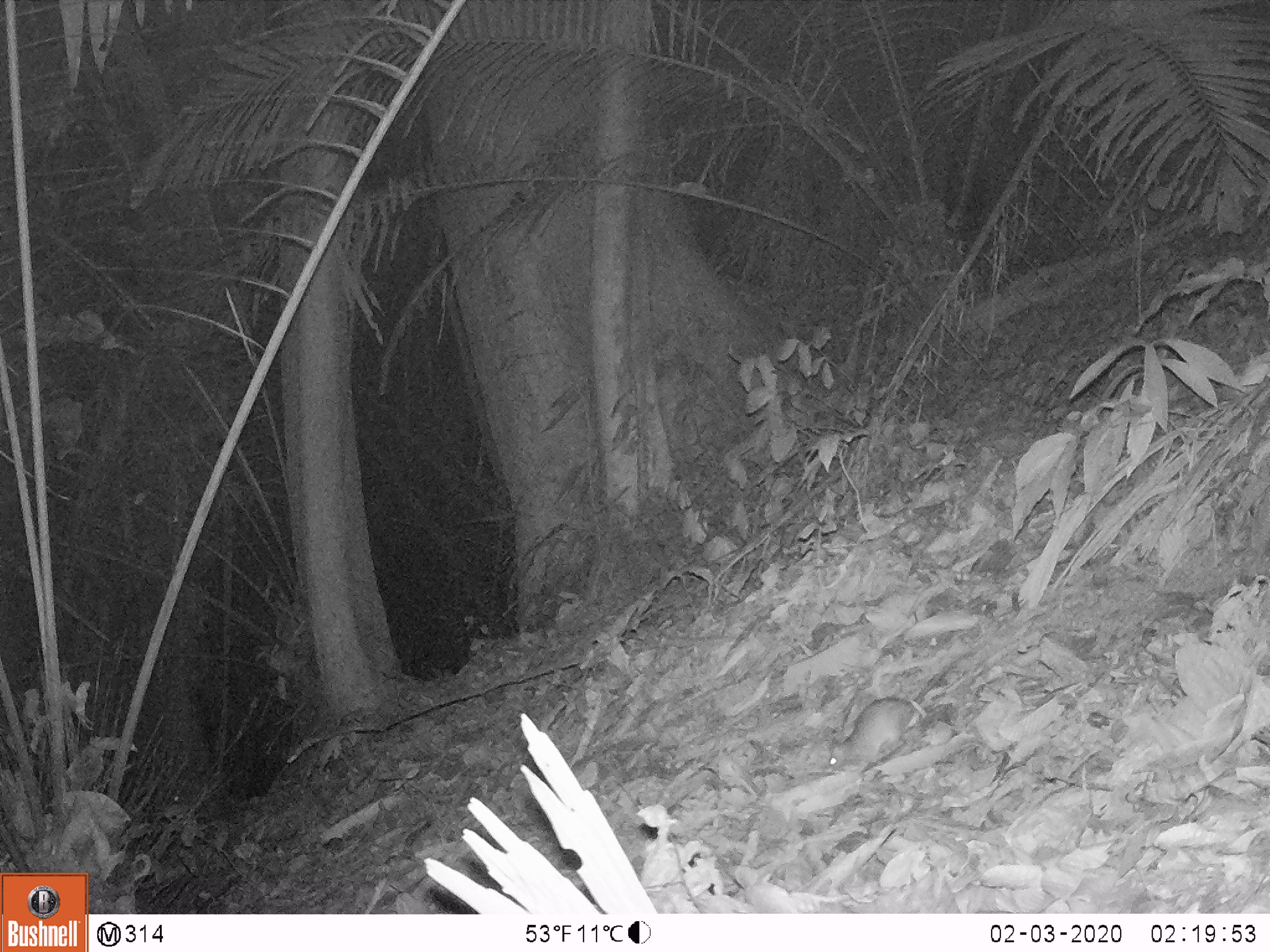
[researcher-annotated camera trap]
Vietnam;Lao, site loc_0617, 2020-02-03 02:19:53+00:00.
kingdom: Animalia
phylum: Chordata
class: Mammalia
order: Rodentia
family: Muridae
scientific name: Muridae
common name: old-world mice and rats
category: unidentified murid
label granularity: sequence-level